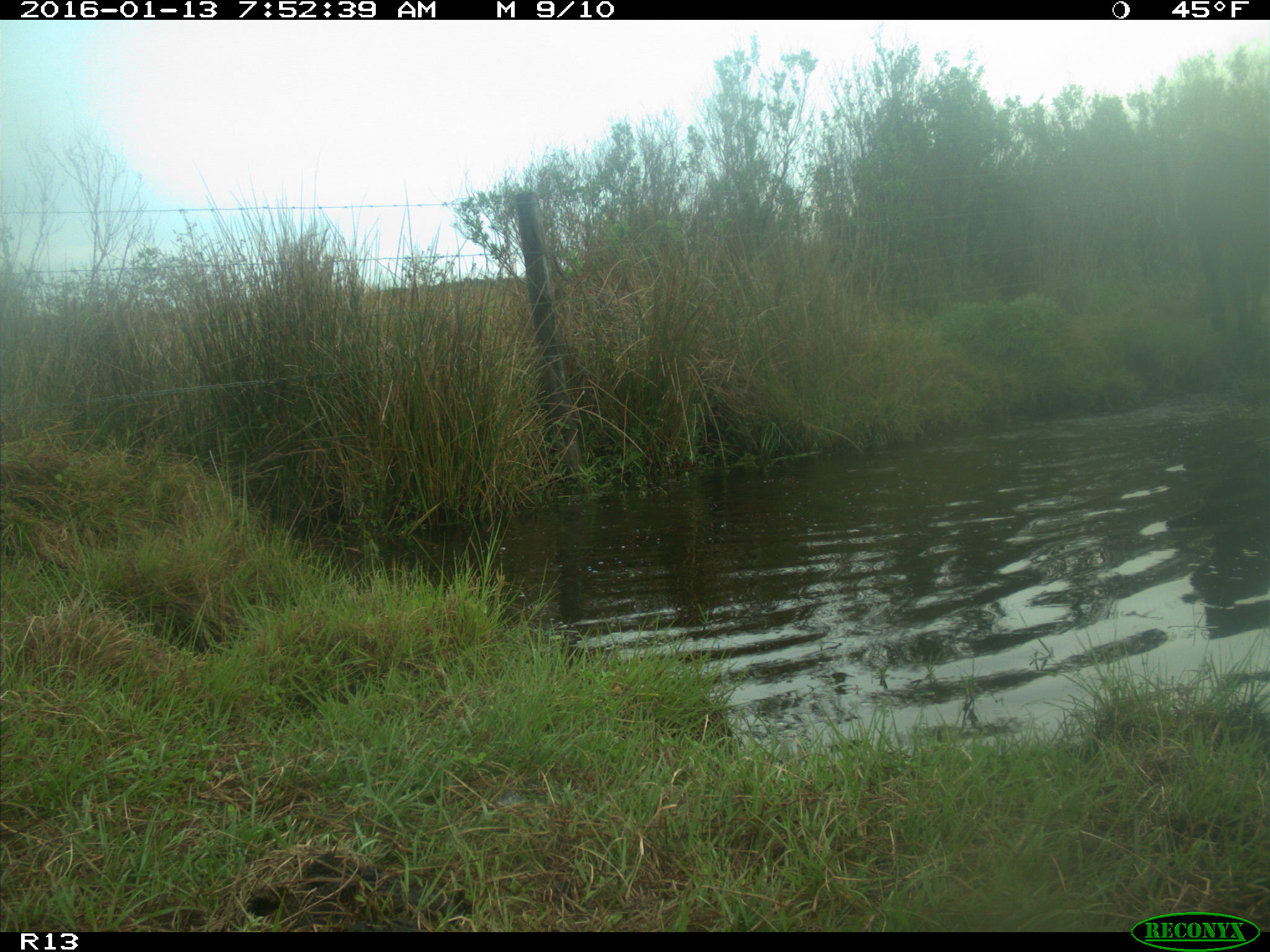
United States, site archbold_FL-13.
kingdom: Animalia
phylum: Chordata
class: Mammalia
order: Artiodactyla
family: Bovidae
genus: Bos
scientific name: Bos taurus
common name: domestic cow